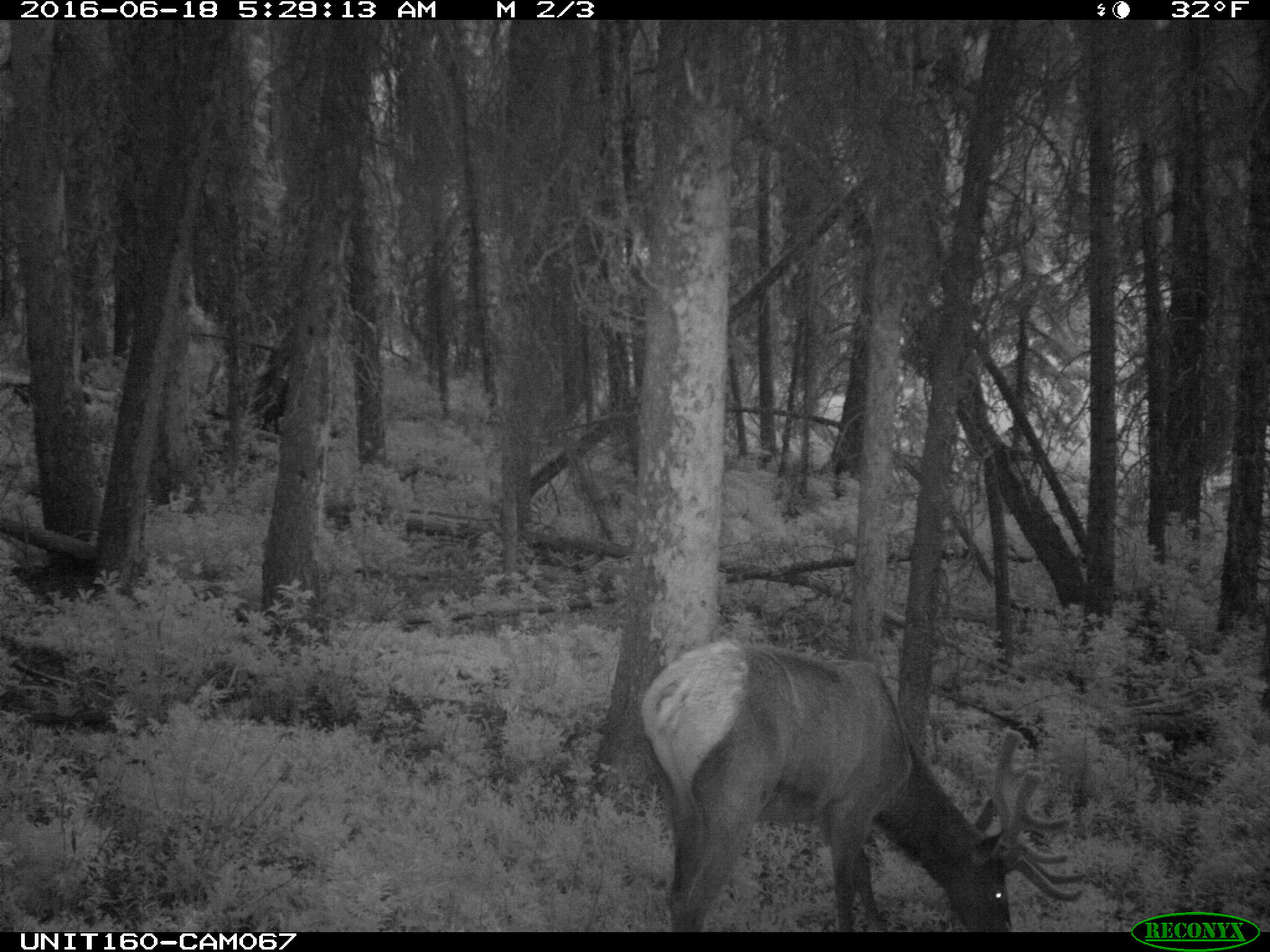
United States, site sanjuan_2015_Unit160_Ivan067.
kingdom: Animalia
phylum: Chordata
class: Mammalia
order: Artiodactyla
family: Cervidae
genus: Cervus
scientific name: Cervus elaphus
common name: red deer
Cervus elaphus (red deer).